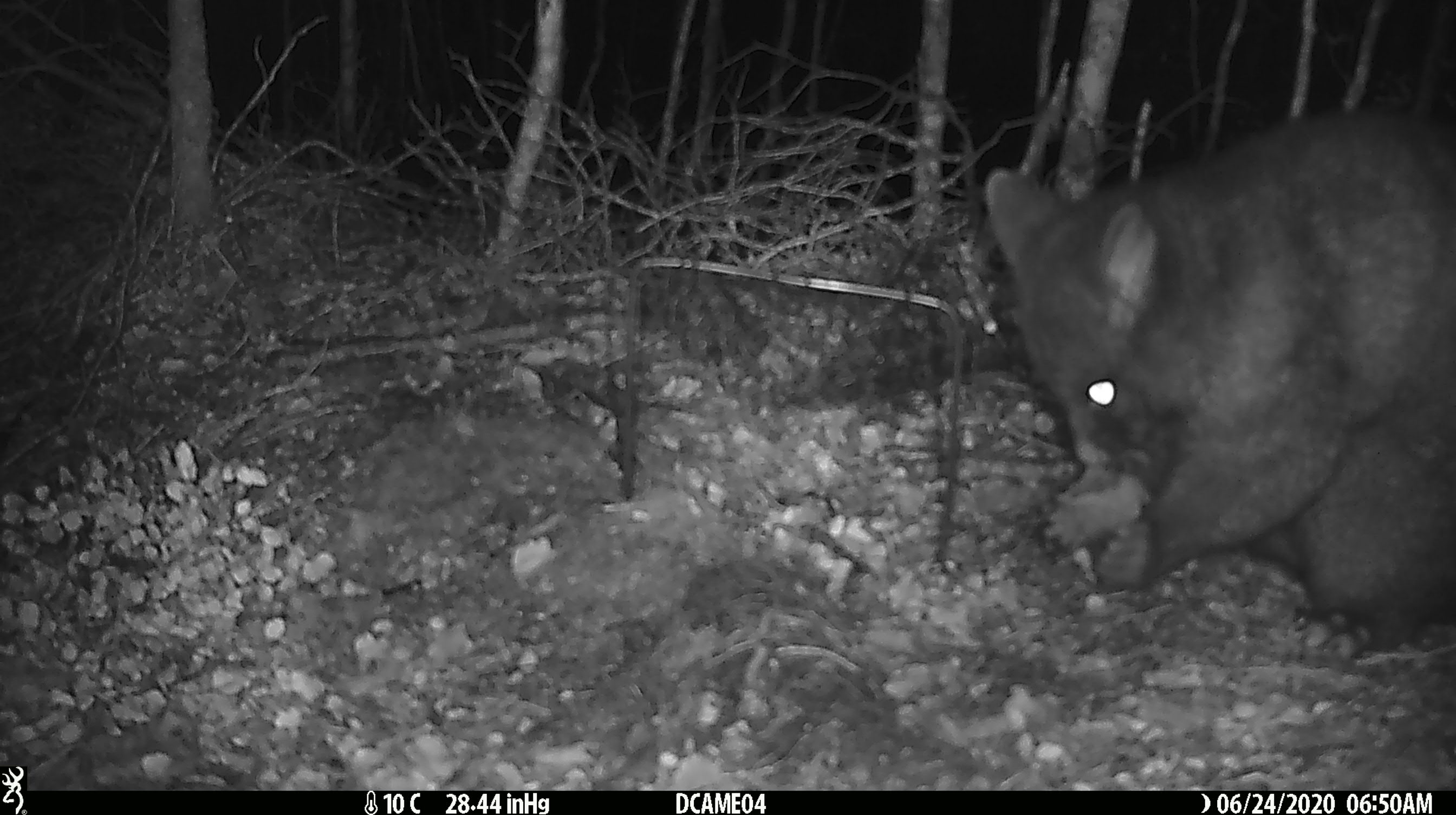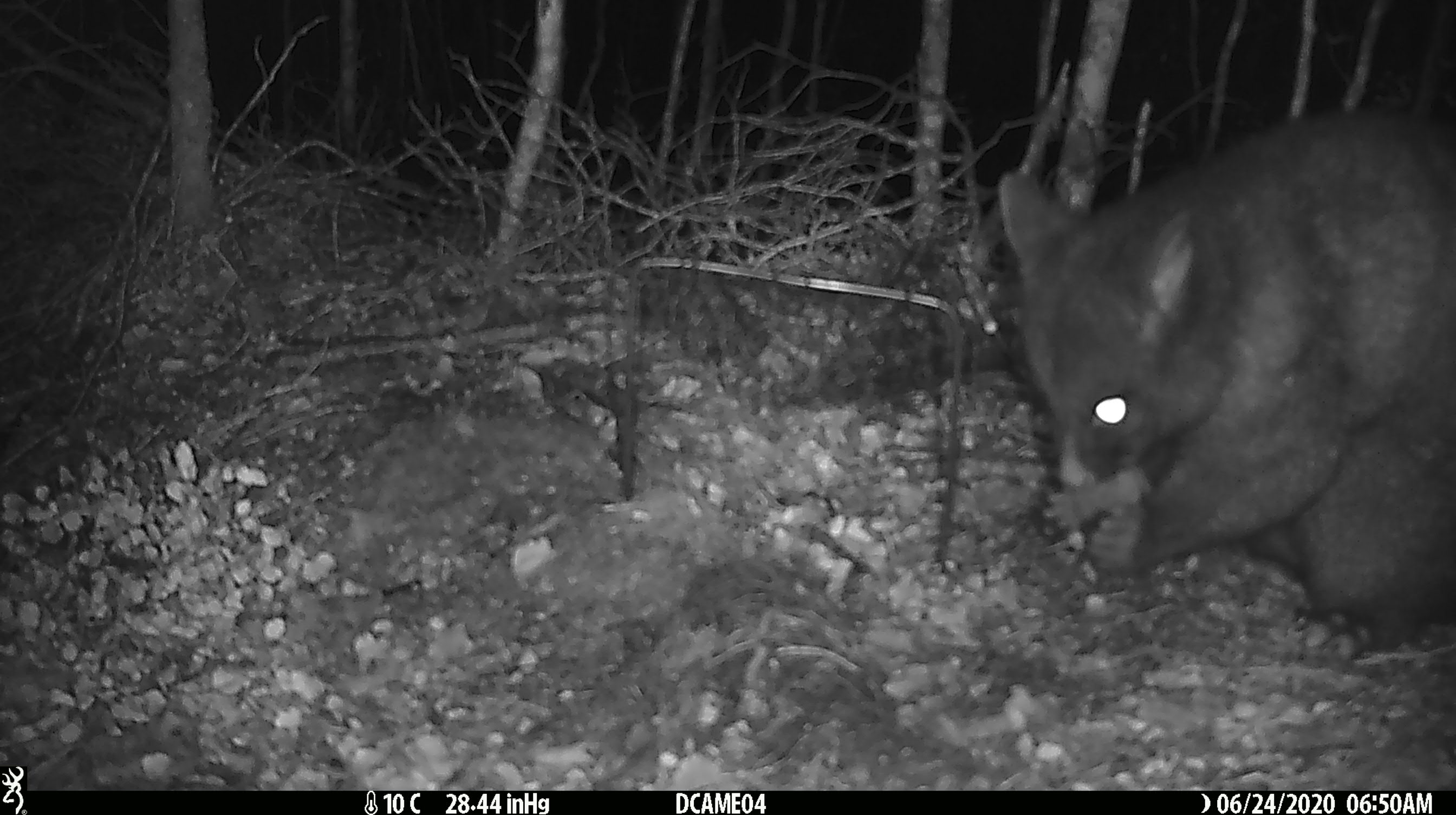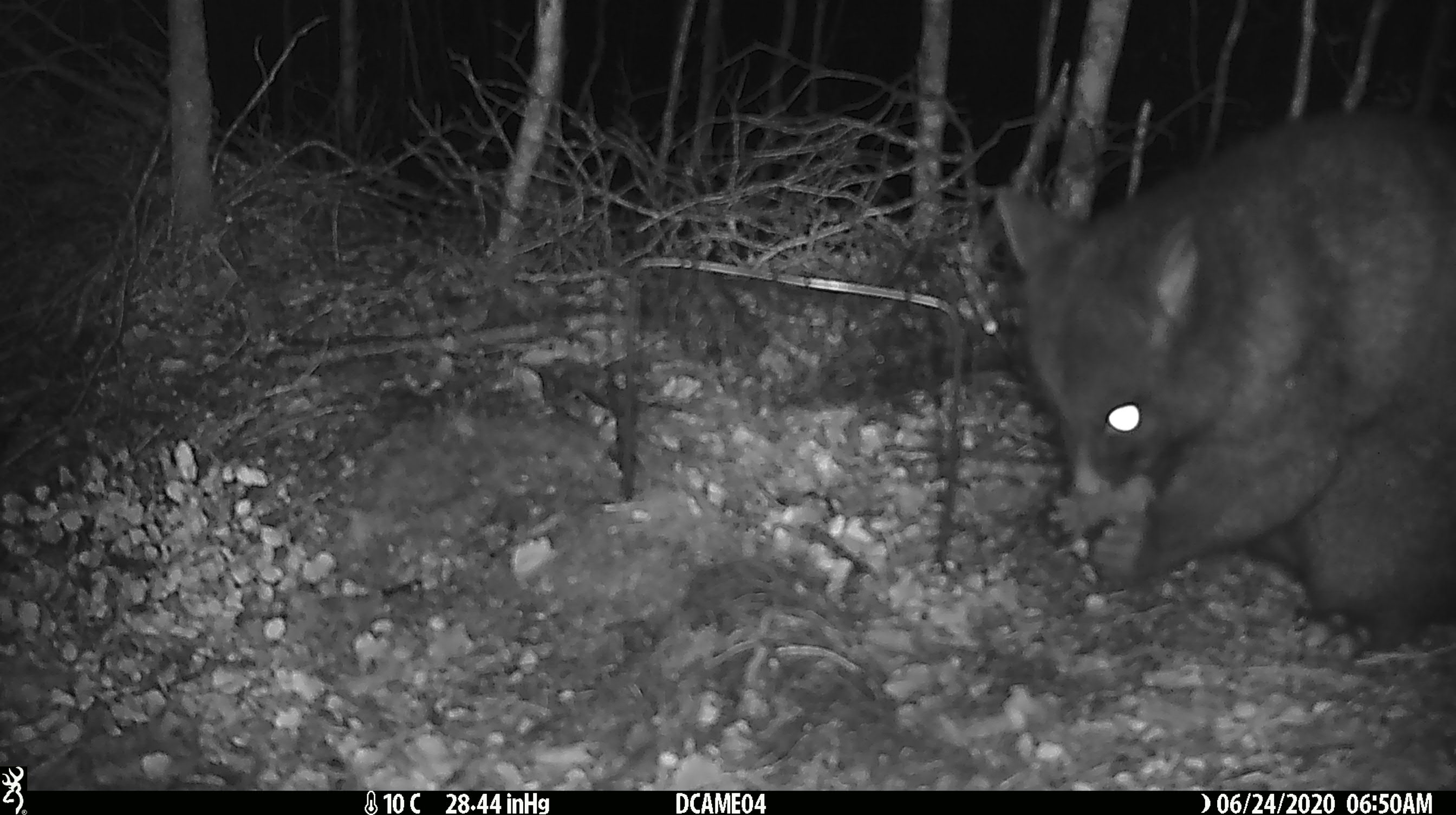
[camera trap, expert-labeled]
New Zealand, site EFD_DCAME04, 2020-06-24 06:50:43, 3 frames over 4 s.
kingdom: Animalia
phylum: Chordata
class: Mammalia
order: Diprotodontia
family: Phalangeridae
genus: Trichosurus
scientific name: Trichosurus vulpecula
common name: common brushtail possum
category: possum